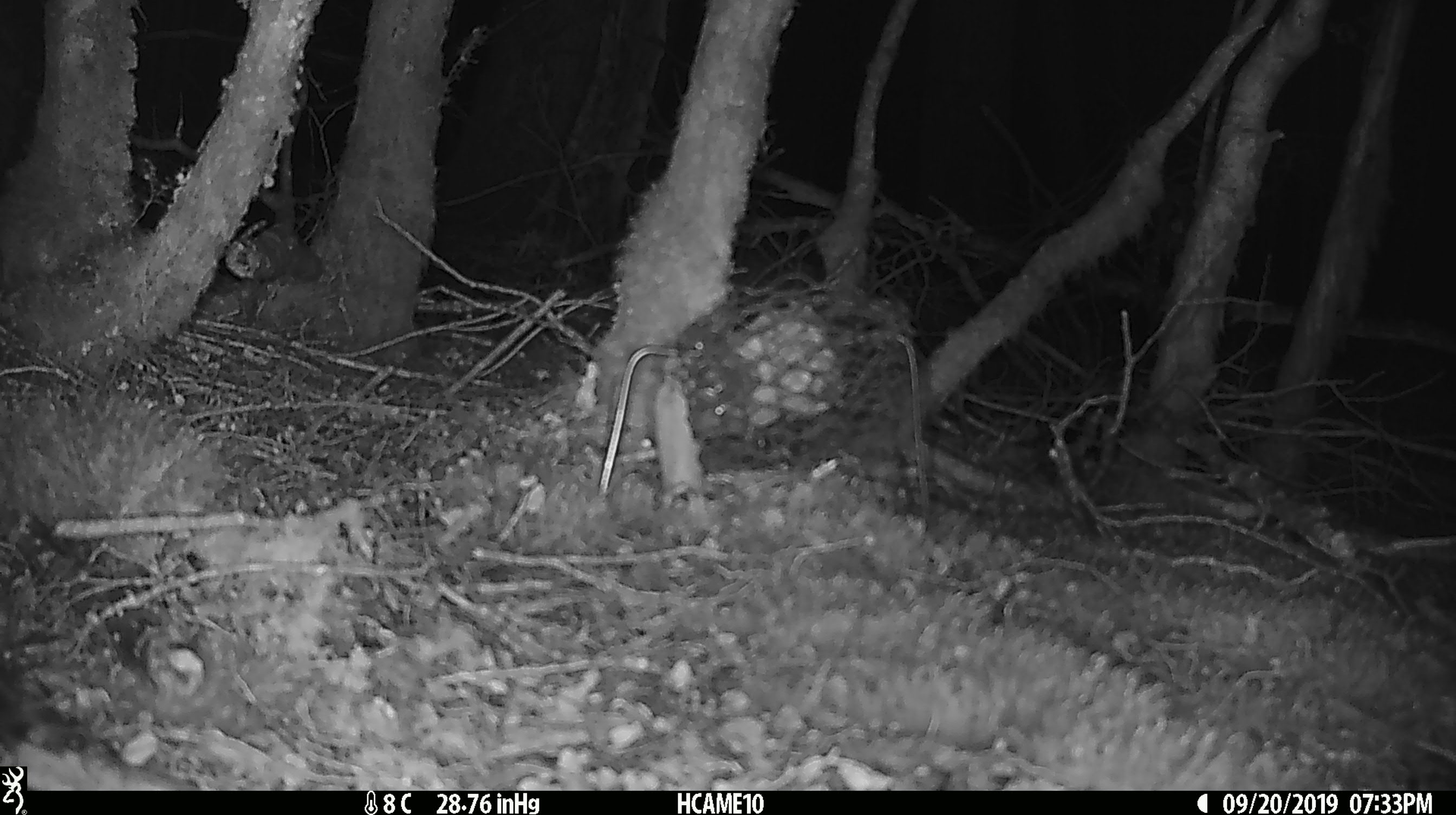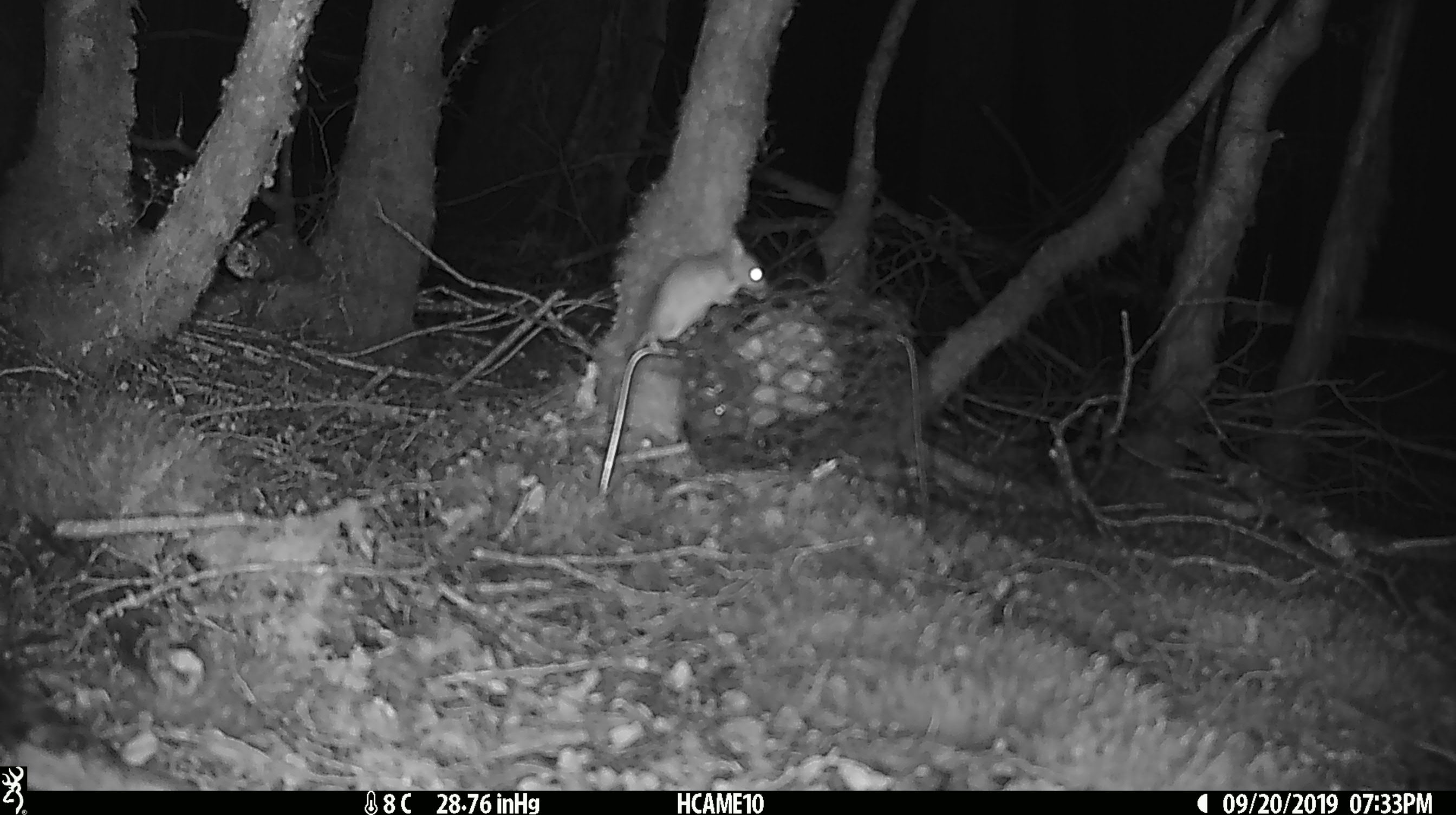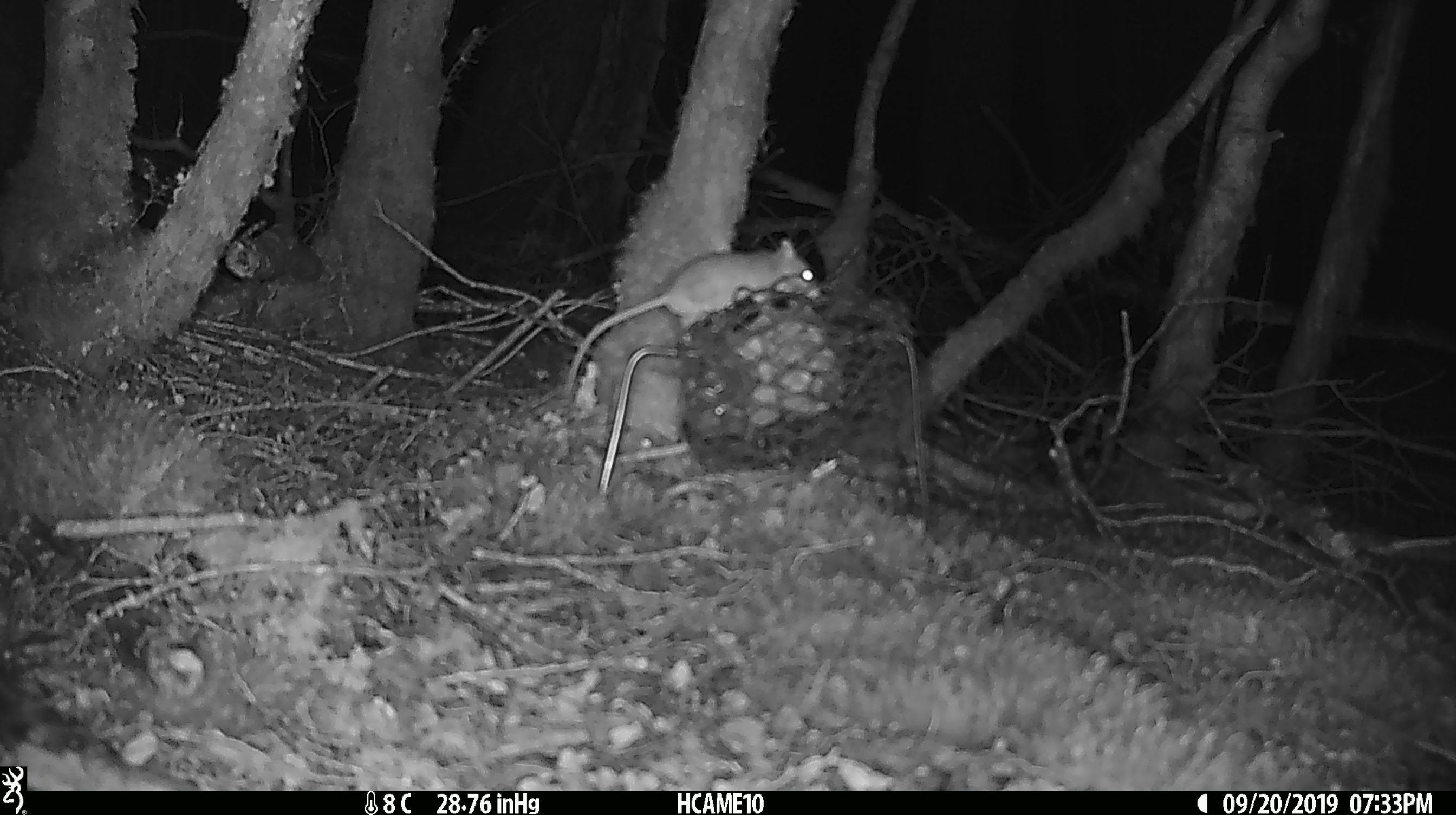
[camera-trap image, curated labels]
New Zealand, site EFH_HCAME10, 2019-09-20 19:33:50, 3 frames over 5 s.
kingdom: Animalia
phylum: Chordata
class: Mammalia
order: Rodentia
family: Muridae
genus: Mus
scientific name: Mus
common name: mouse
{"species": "mouse (Mus)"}